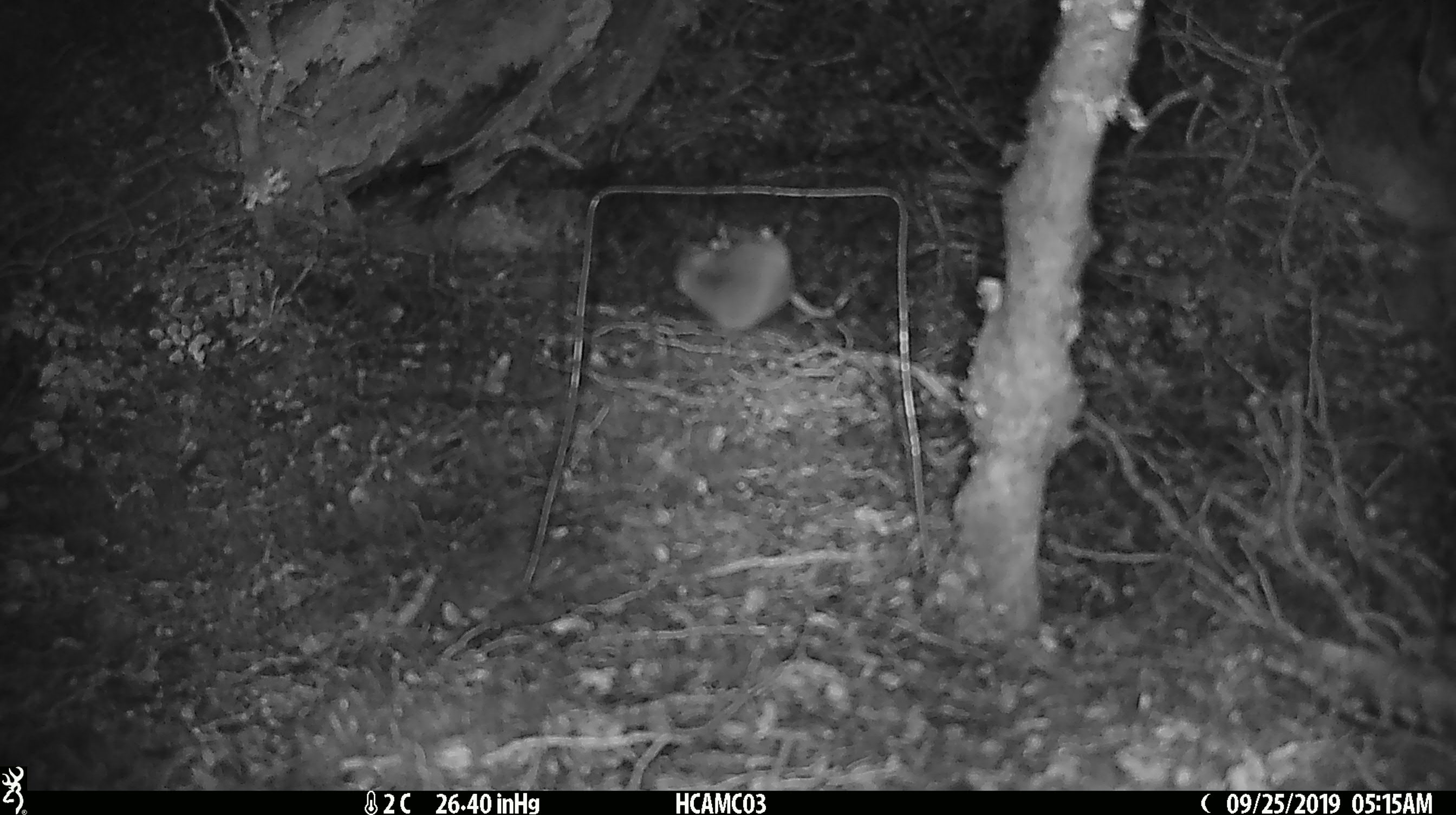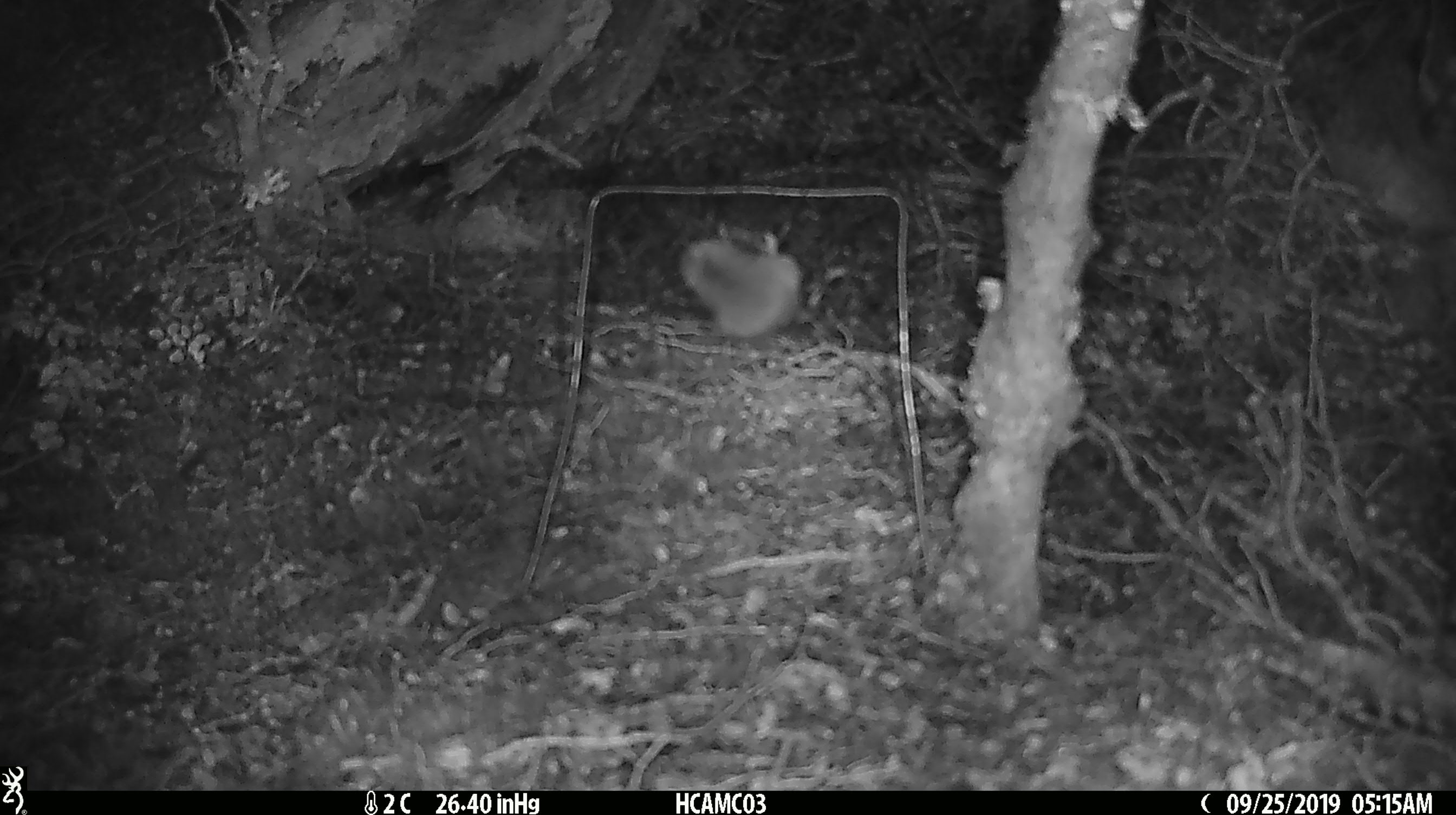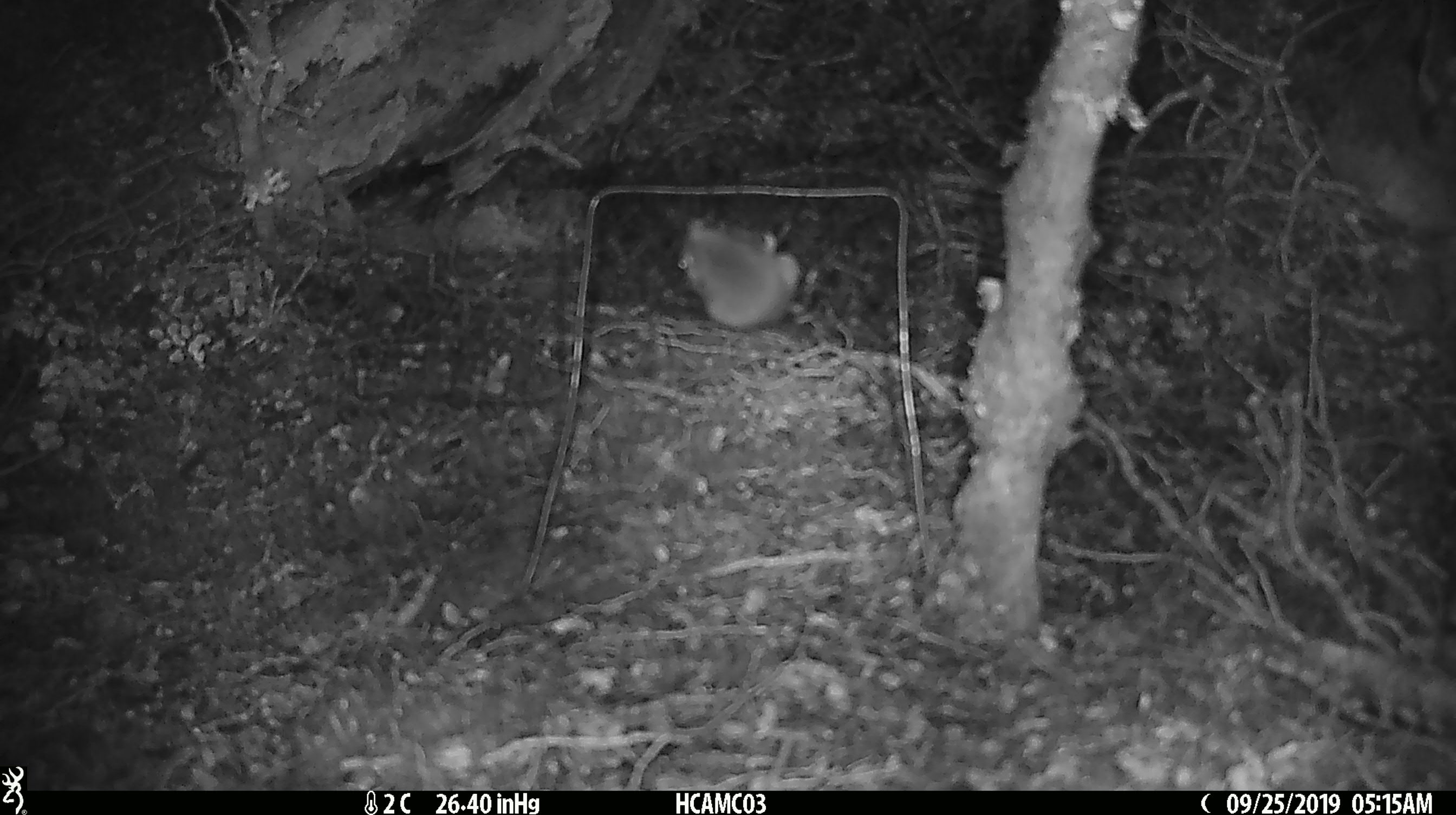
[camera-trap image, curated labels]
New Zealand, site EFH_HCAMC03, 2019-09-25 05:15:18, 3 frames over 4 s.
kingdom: Animalia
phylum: Chordata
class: Mammalia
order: Rodentia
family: Muridae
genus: Mus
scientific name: Mus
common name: mouse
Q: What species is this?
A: Mouse (Mus).